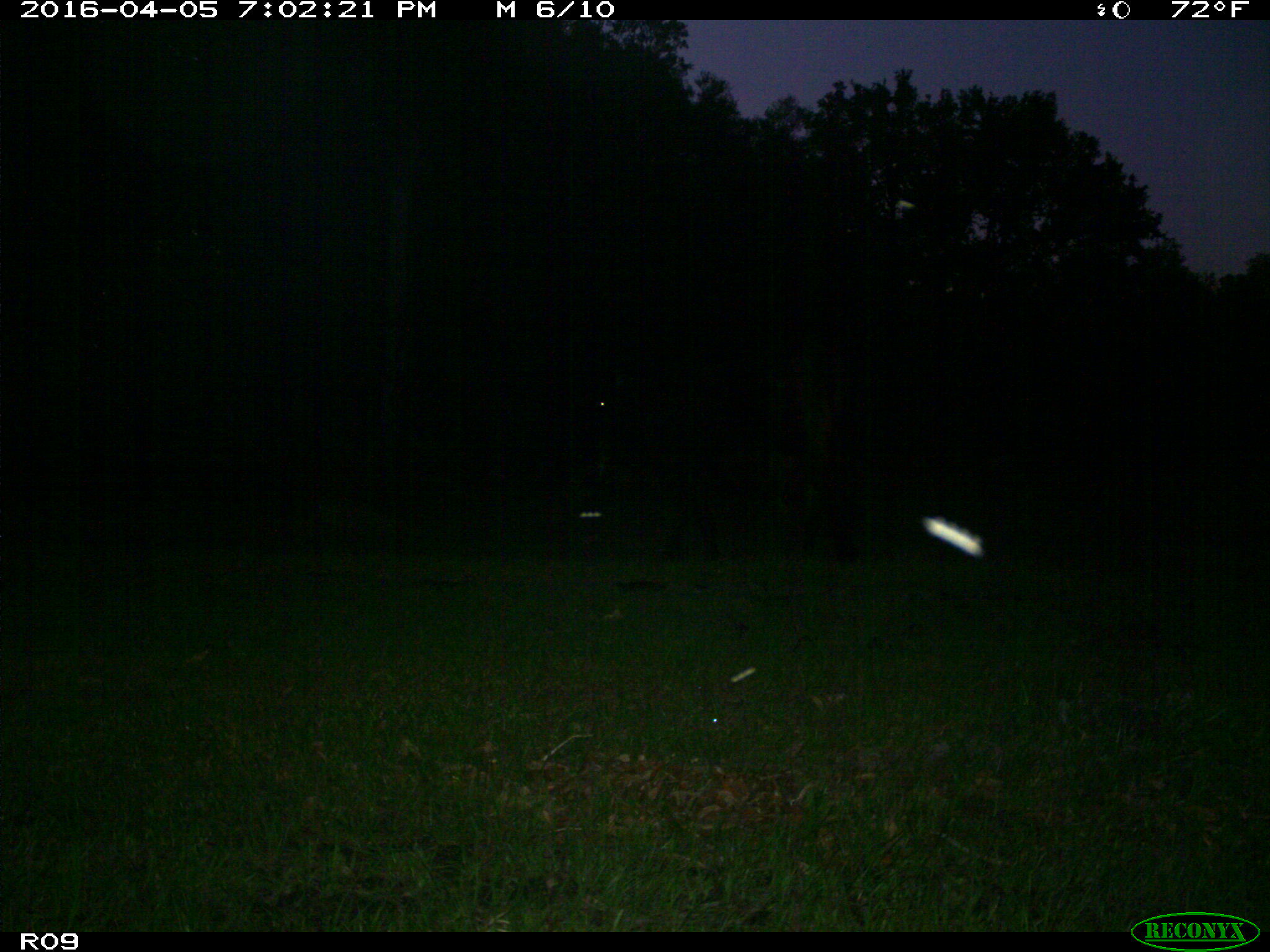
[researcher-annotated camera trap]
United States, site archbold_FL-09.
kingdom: Animalia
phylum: Chordata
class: Mammalia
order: Artiodactyla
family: Bovidae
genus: Bos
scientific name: Bos taurus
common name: domestic cow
Bos taurus (domestic cow).